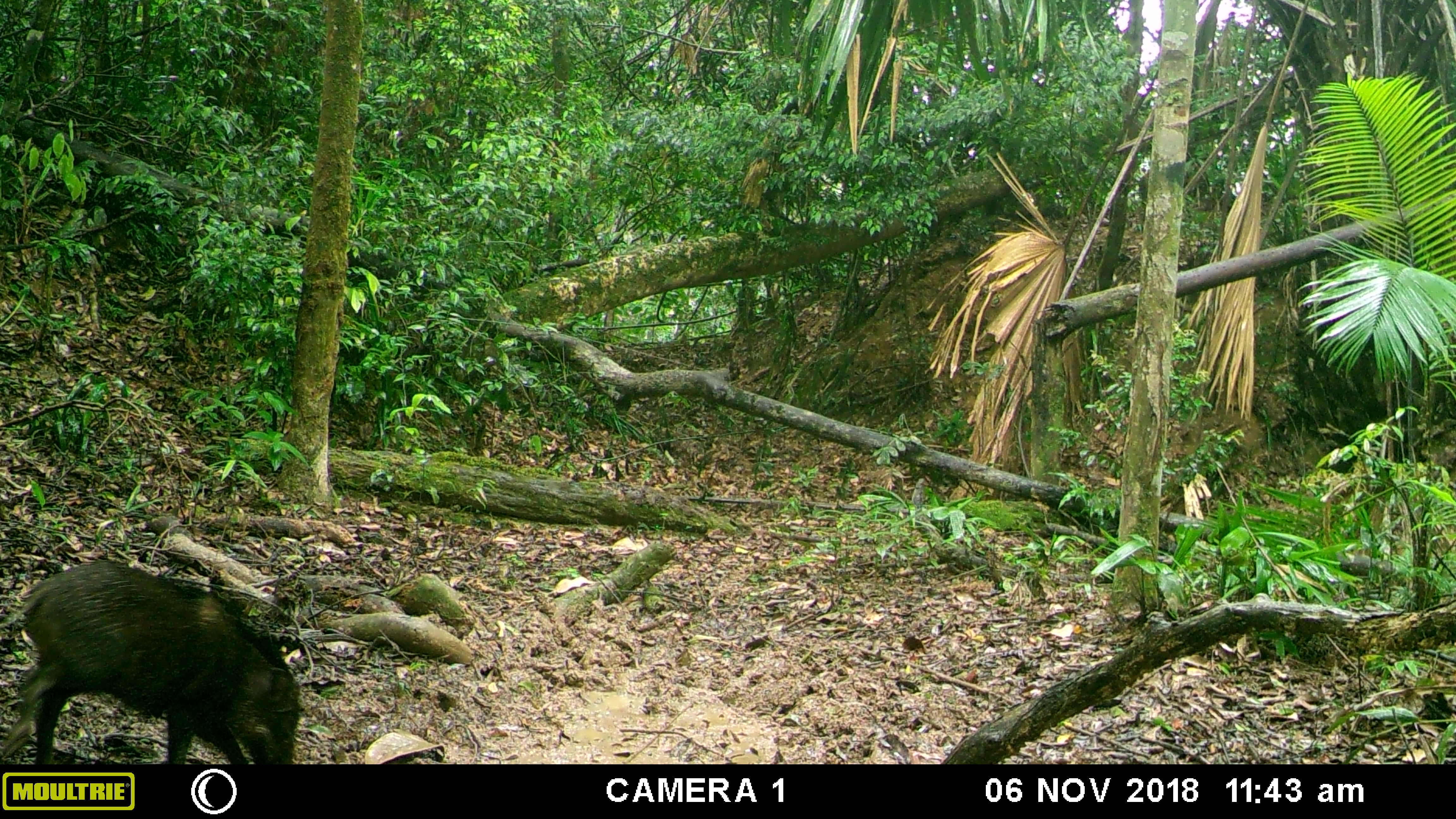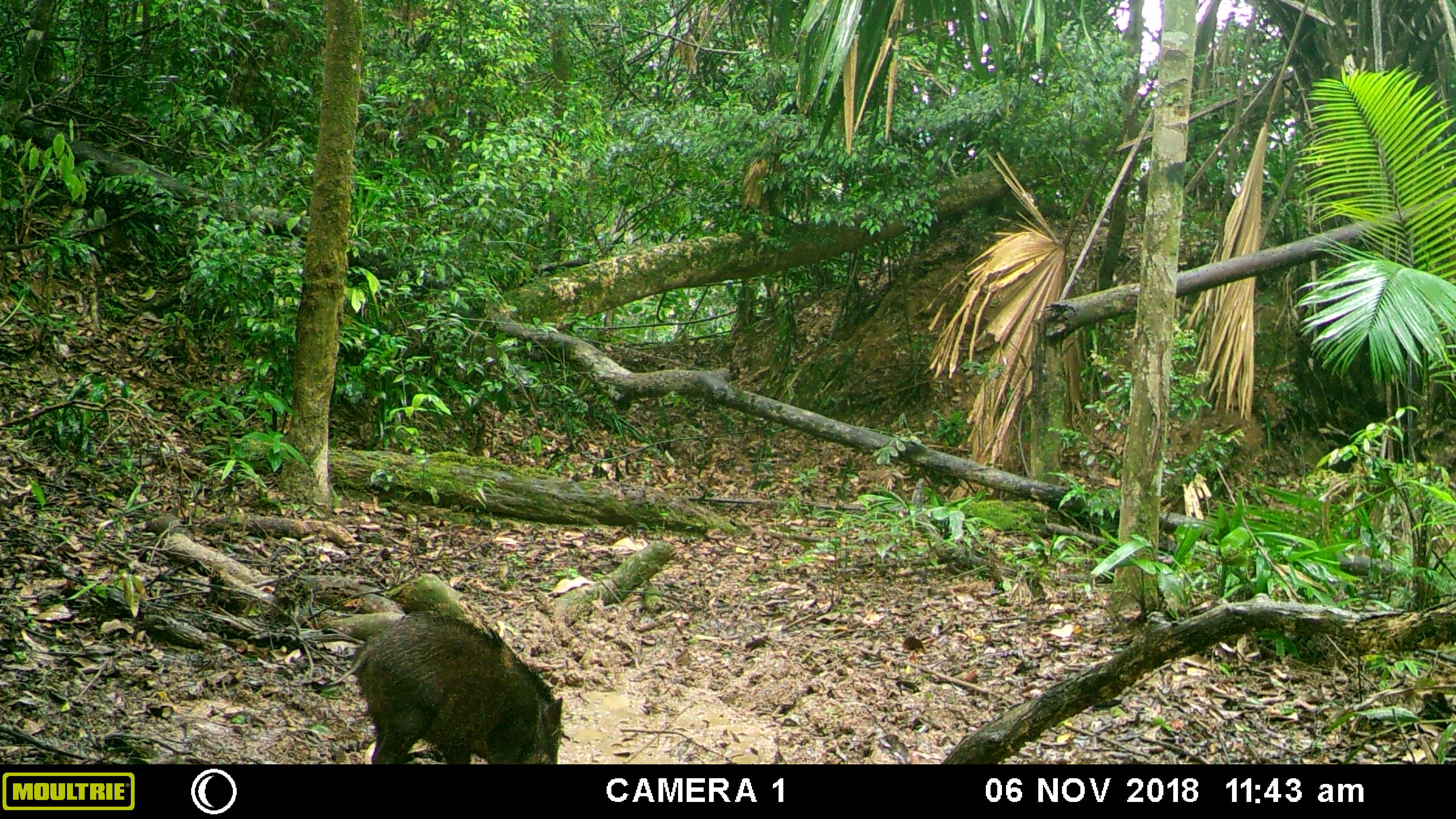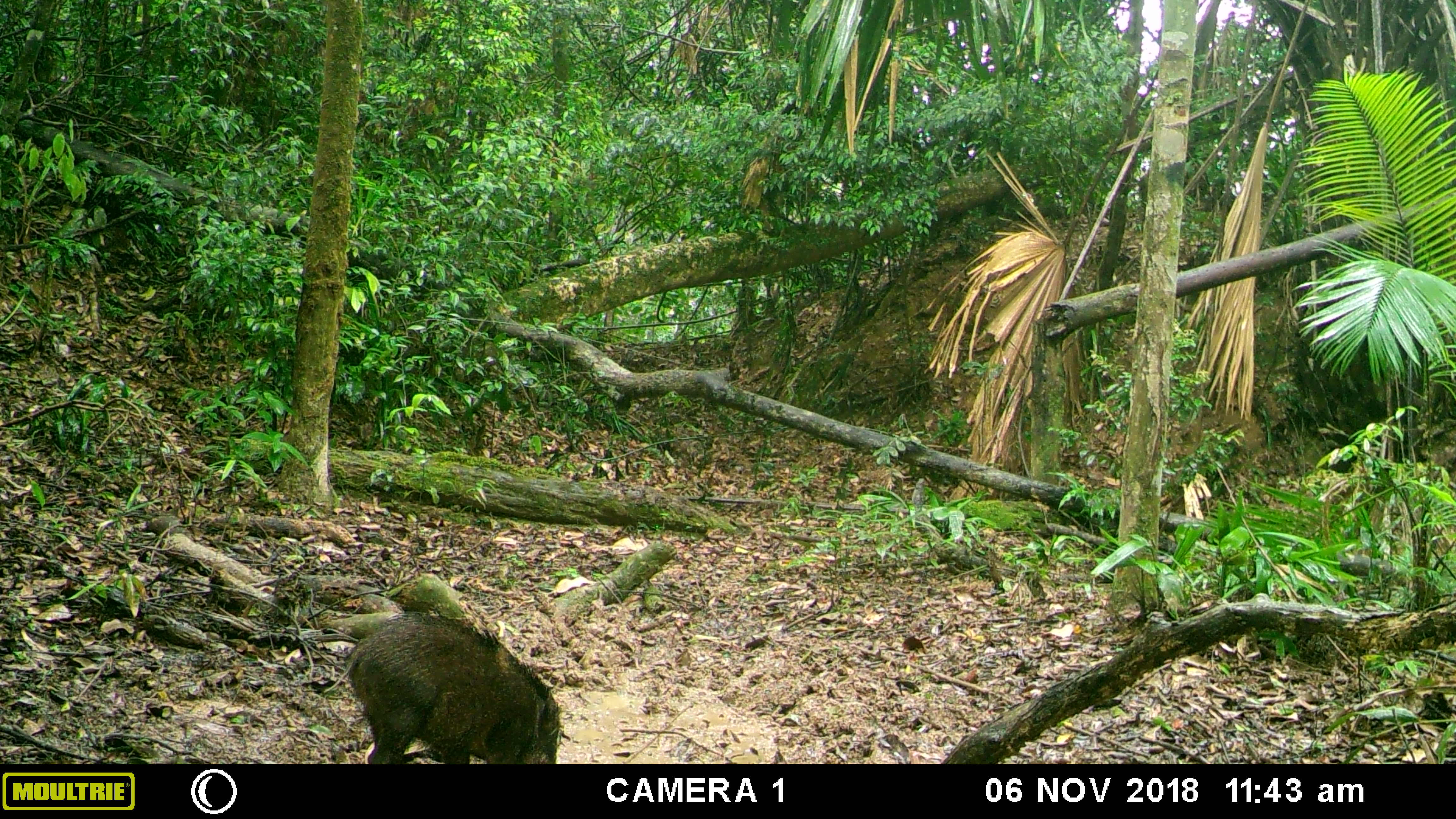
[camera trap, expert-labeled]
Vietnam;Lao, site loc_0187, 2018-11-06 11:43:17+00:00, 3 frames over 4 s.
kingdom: Animalia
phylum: Chordata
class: Mammalia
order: Artiodactyla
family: Suidae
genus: Sus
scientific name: Sus scrofa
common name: eurasian wild pig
Eurasian wild pig (Sus scrofa). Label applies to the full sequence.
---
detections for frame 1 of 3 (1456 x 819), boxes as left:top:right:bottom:
eurasian wild pig: 0:558:300:764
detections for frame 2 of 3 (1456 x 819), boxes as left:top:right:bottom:
eurasian wild pig: 326:610:564:763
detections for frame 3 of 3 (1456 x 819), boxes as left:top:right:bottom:
eurasian wild pig: 323:612:562:764